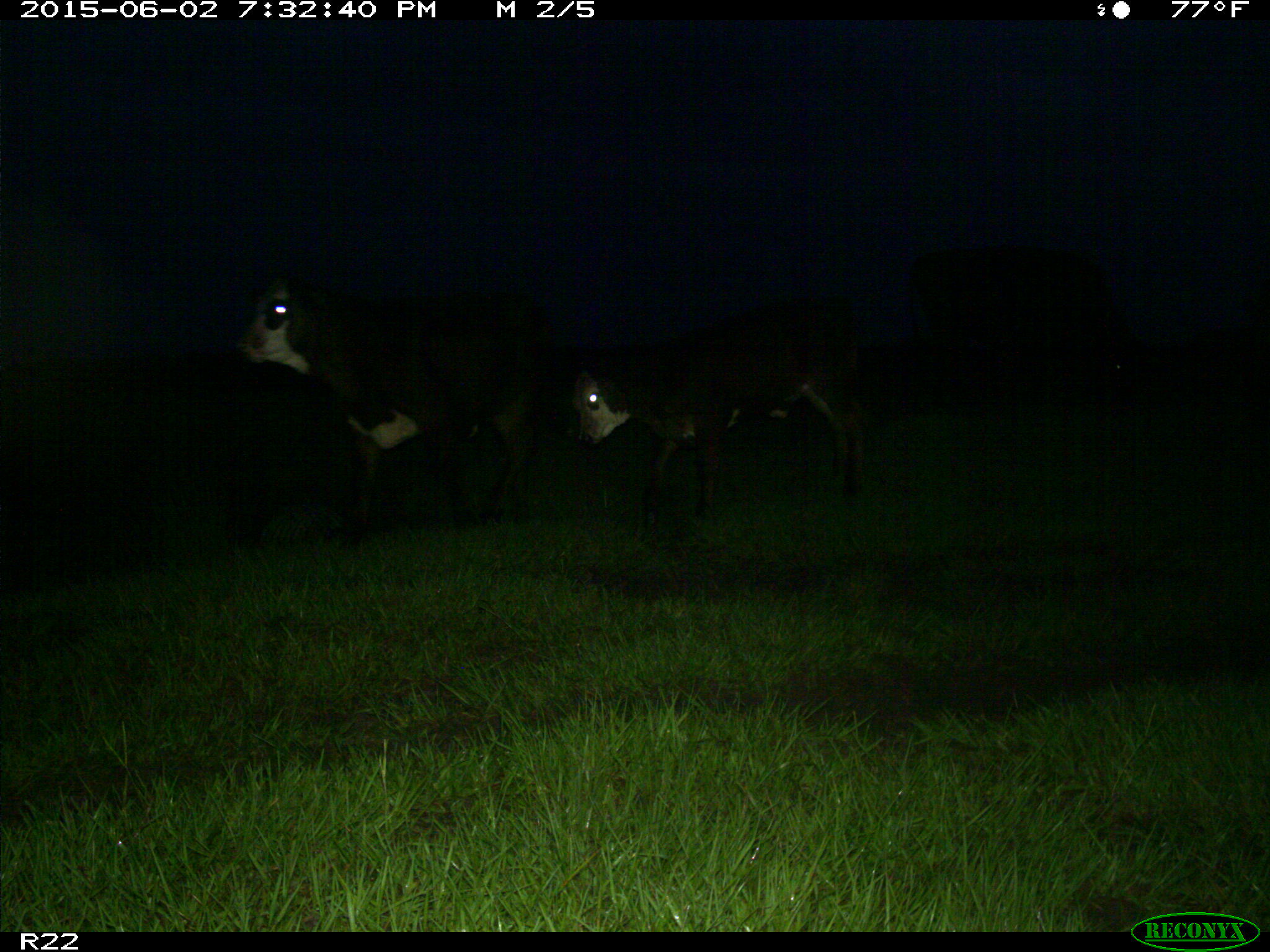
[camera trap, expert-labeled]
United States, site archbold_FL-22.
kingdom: Animalia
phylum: Chordata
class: Mammalia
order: Artiodactyla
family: Bovidae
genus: Bos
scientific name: Bos taurus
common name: domestic cow